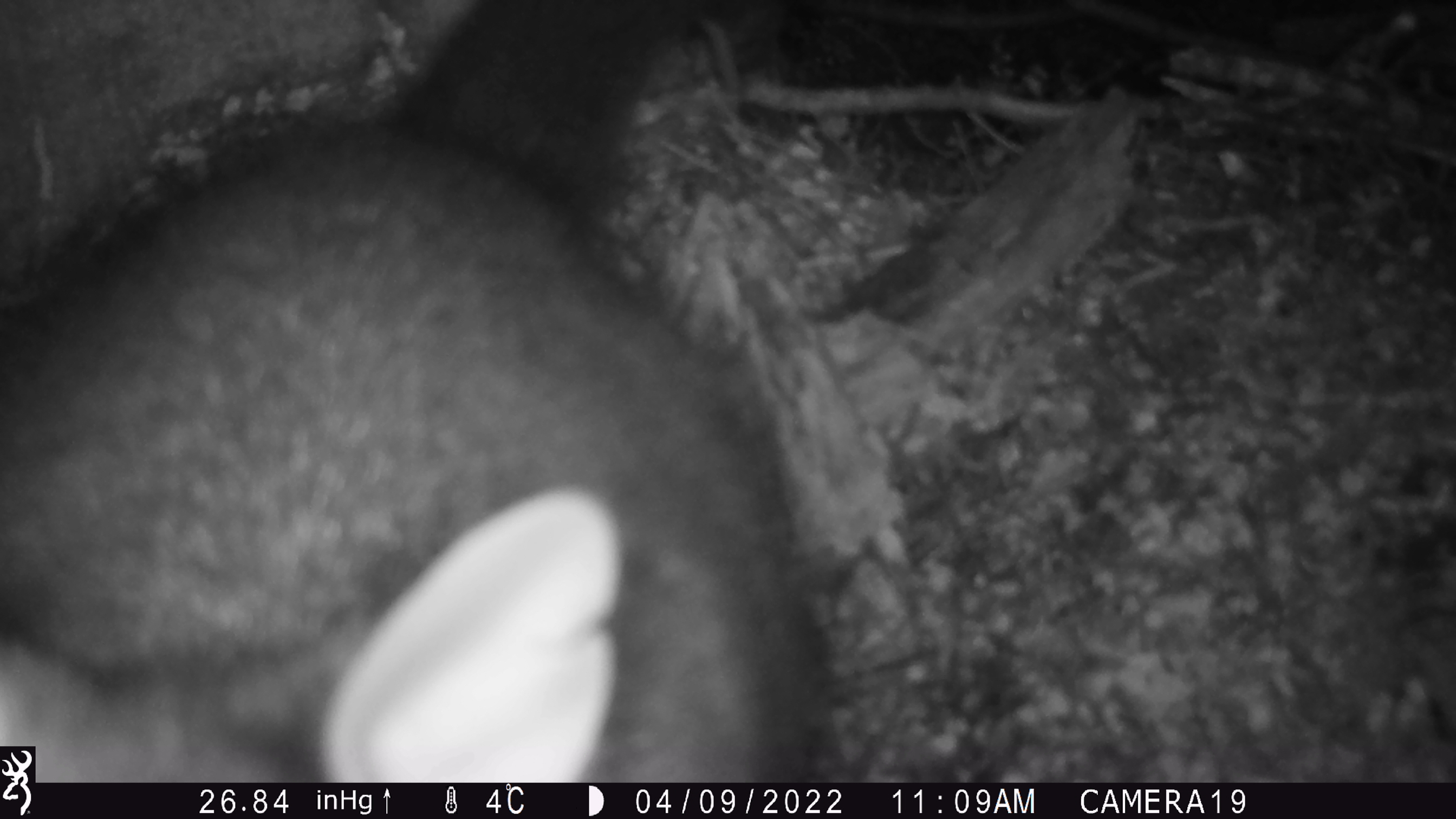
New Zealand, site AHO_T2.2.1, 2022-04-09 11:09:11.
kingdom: Animalia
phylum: Chordata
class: Mammalia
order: Diprotodontia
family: Phalangeridae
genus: Trichosurus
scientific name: Trichosurus vulpecula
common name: common brushtail possum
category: possum